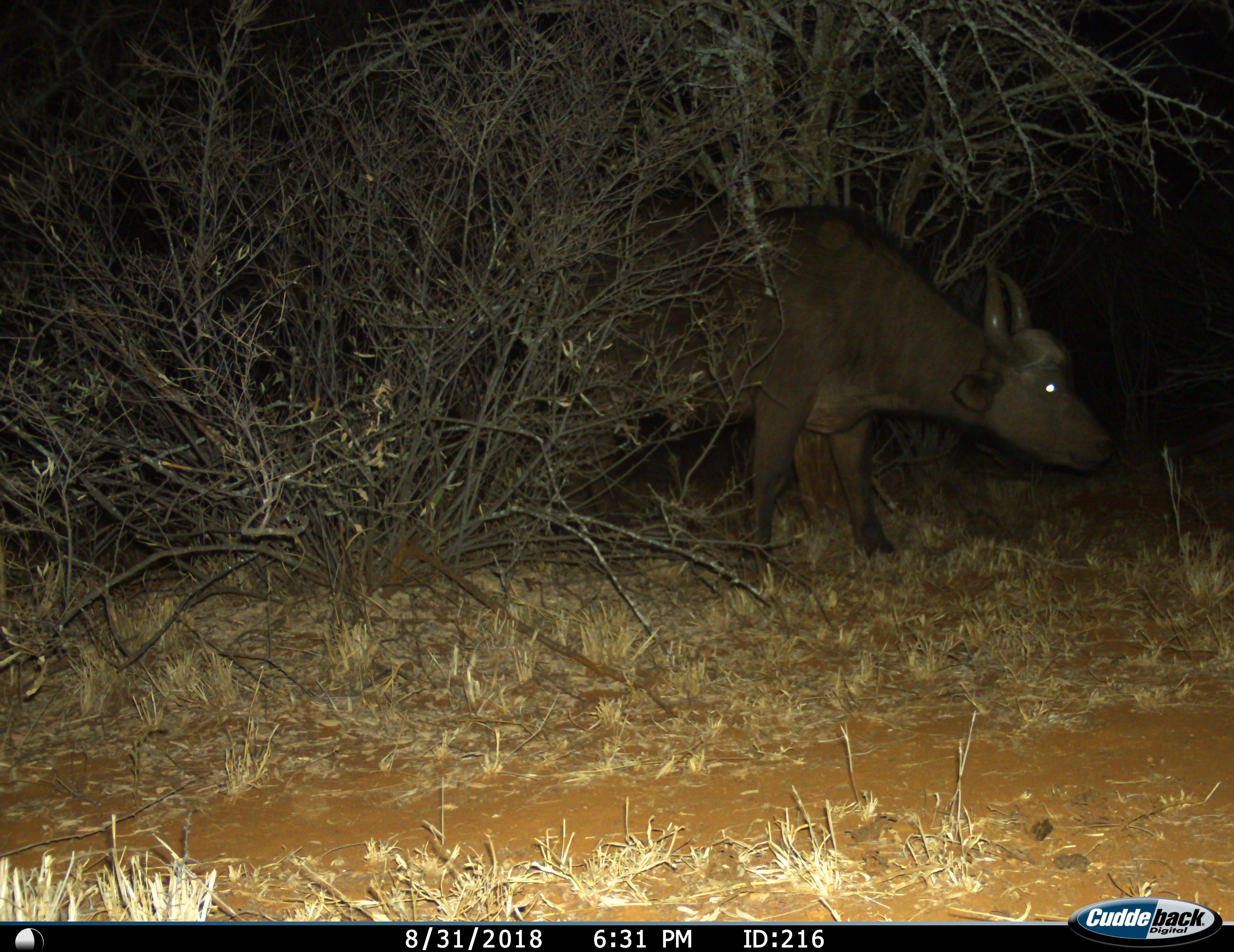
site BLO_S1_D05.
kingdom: Animalia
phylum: Chordata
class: Mammalia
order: Artiodactyla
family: Bovidae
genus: Syncerus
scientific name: Syncerus caffer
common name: african buffalo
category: buffalo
Buffalo (african buffalo) (Syncerus caffer), count 1. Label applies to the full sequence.